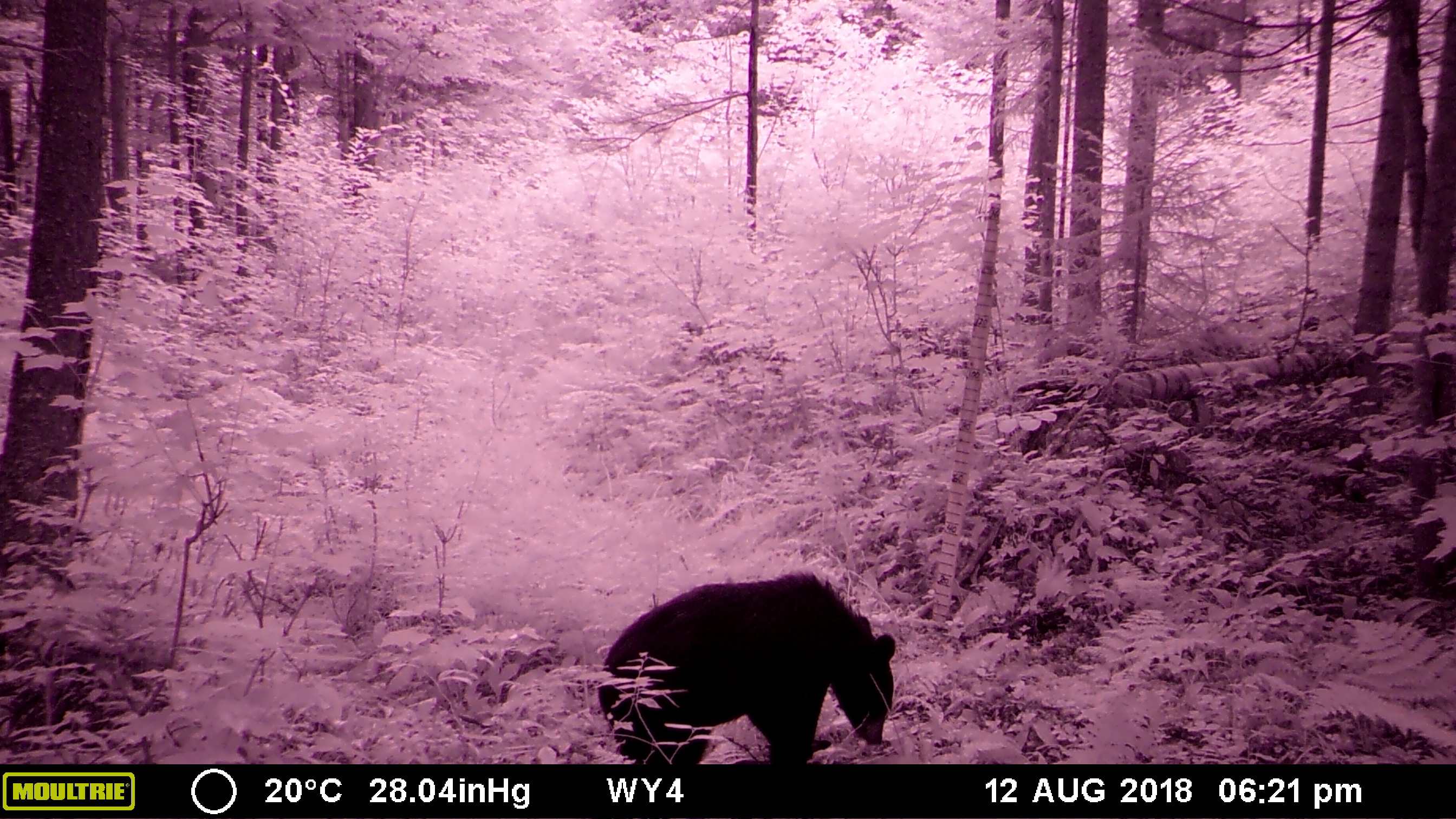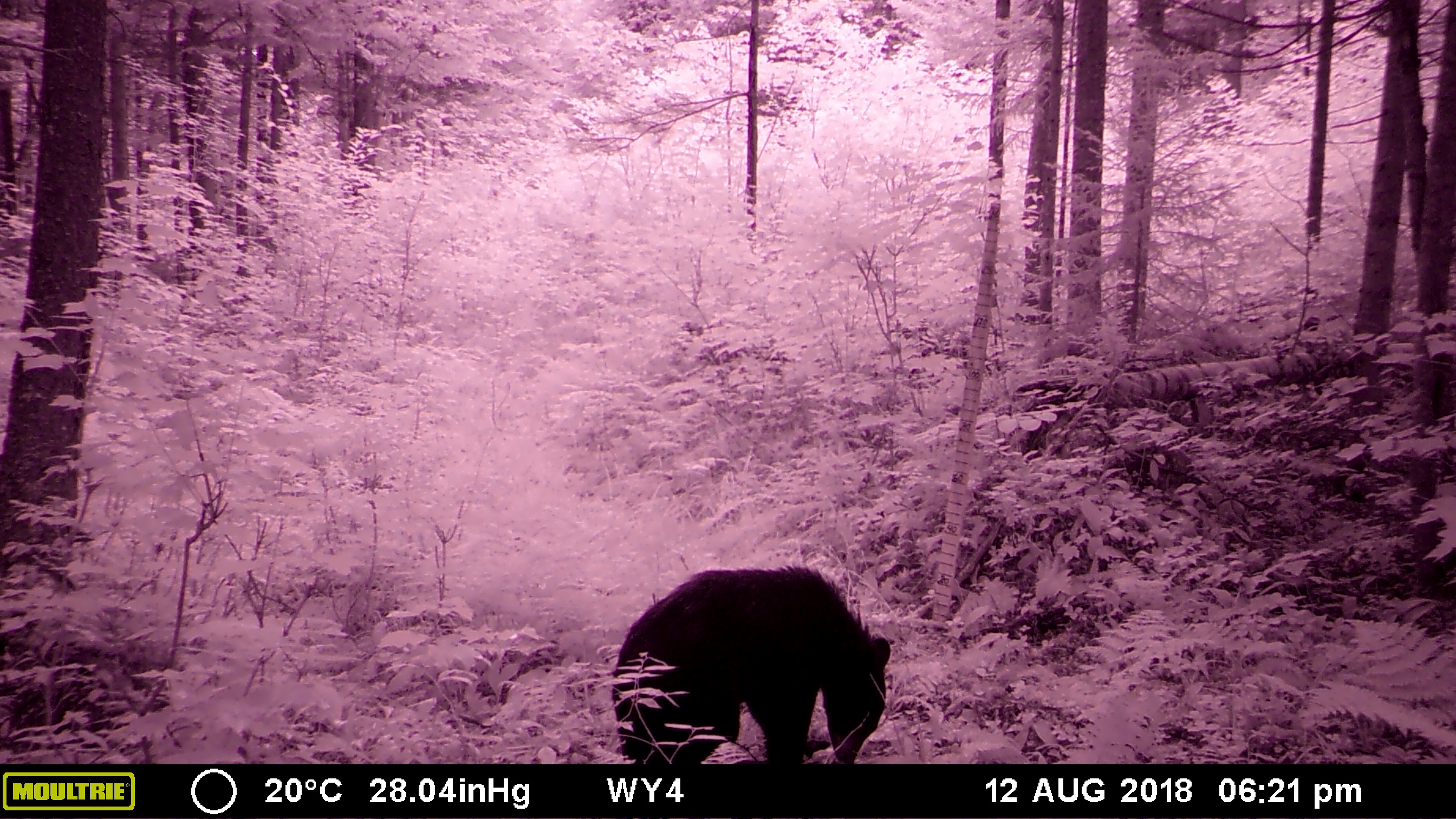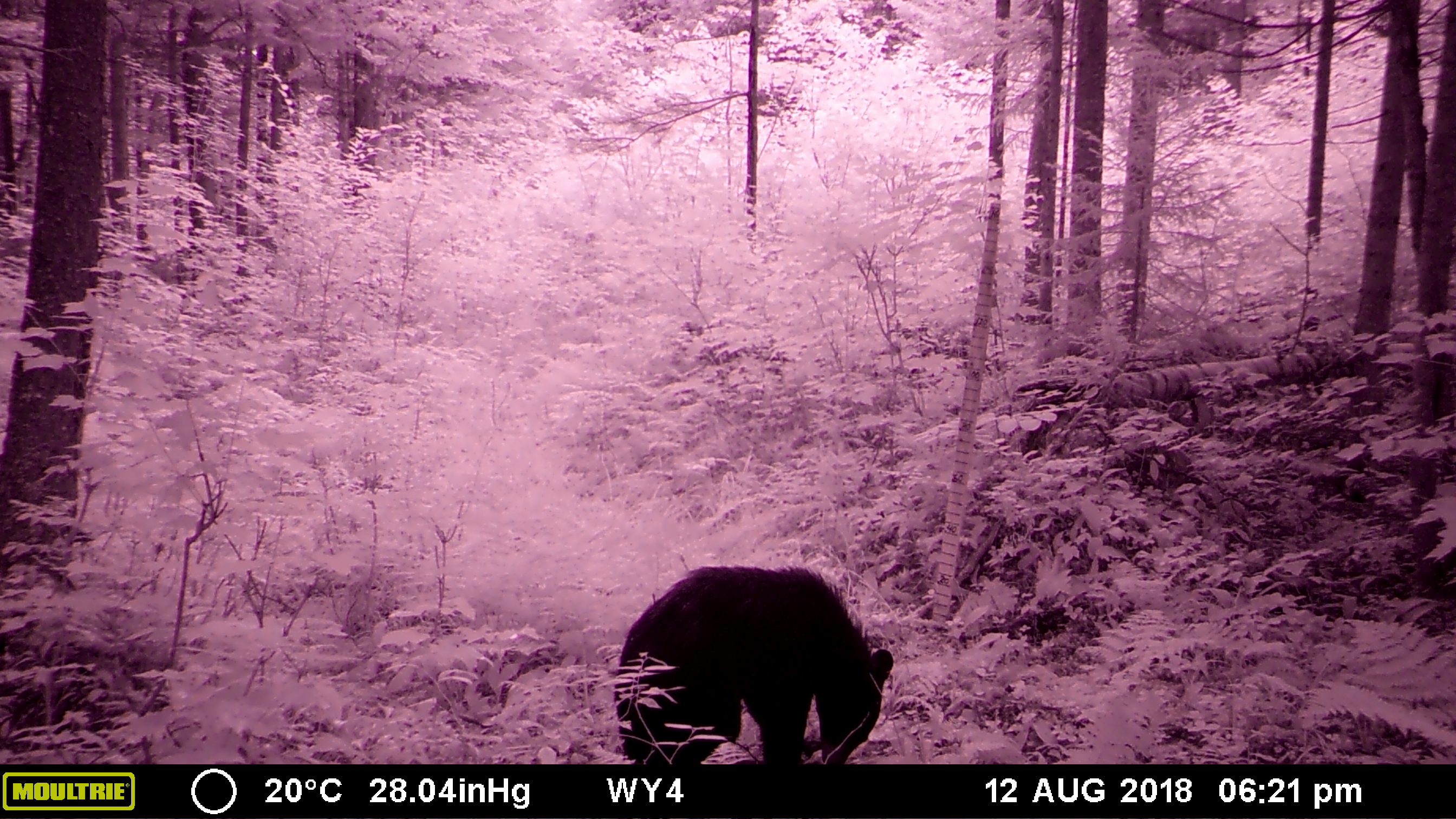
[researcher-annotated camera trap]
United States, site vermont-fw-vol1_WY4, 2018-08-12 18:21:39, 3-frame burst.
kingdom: Animalia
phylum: Chordata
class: Mammalia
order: Carnivora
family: Ursidae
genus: Ursus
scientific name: Ursus americanus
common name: black bear